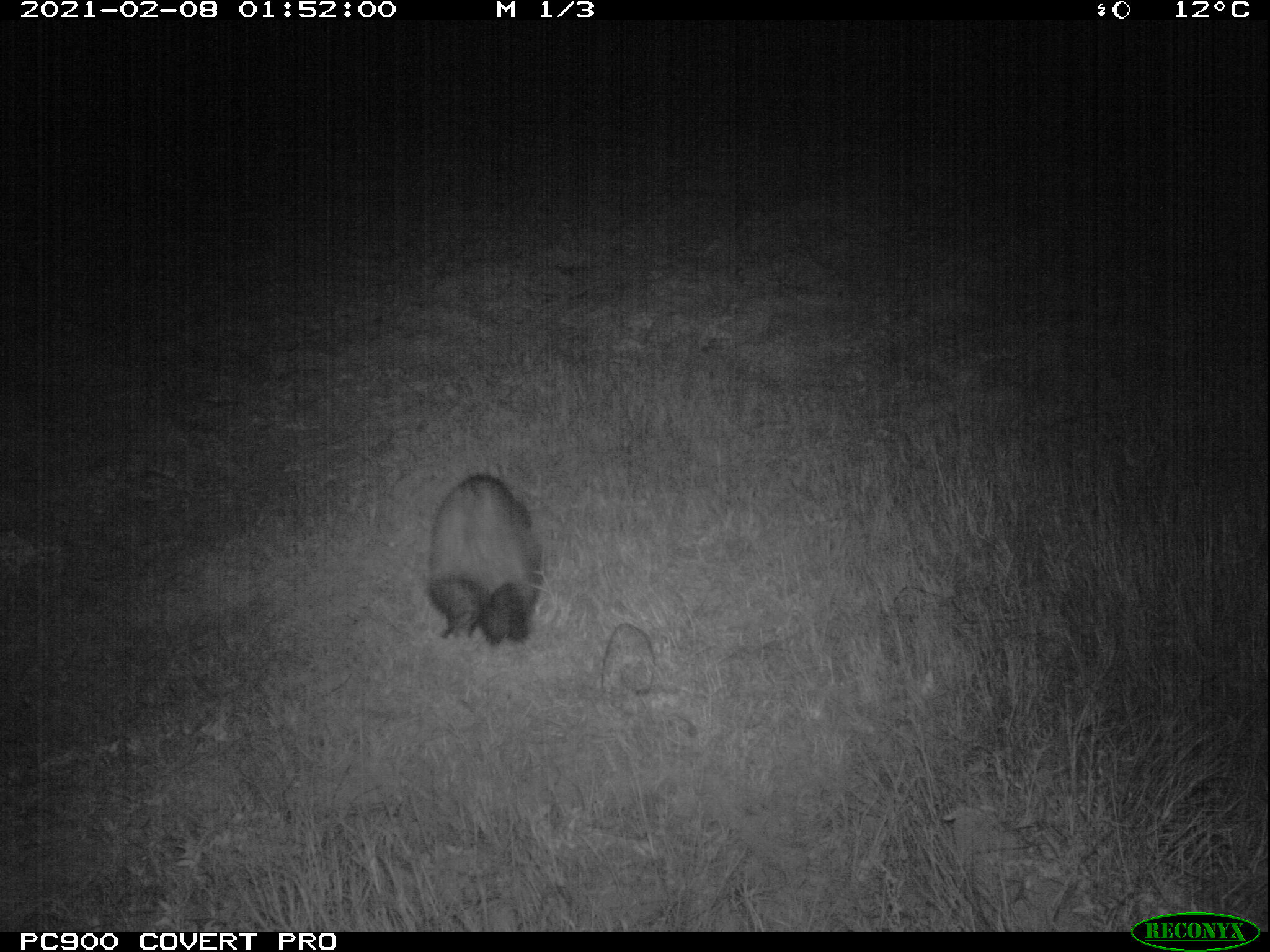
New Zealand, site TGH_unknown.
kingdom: Animalia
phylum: Chordata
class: Mammalia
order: Carnivora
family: Mustelidae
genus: Mustela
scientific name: Mustela furo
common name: ferret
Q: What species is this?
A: Ferret (Mustela furo).